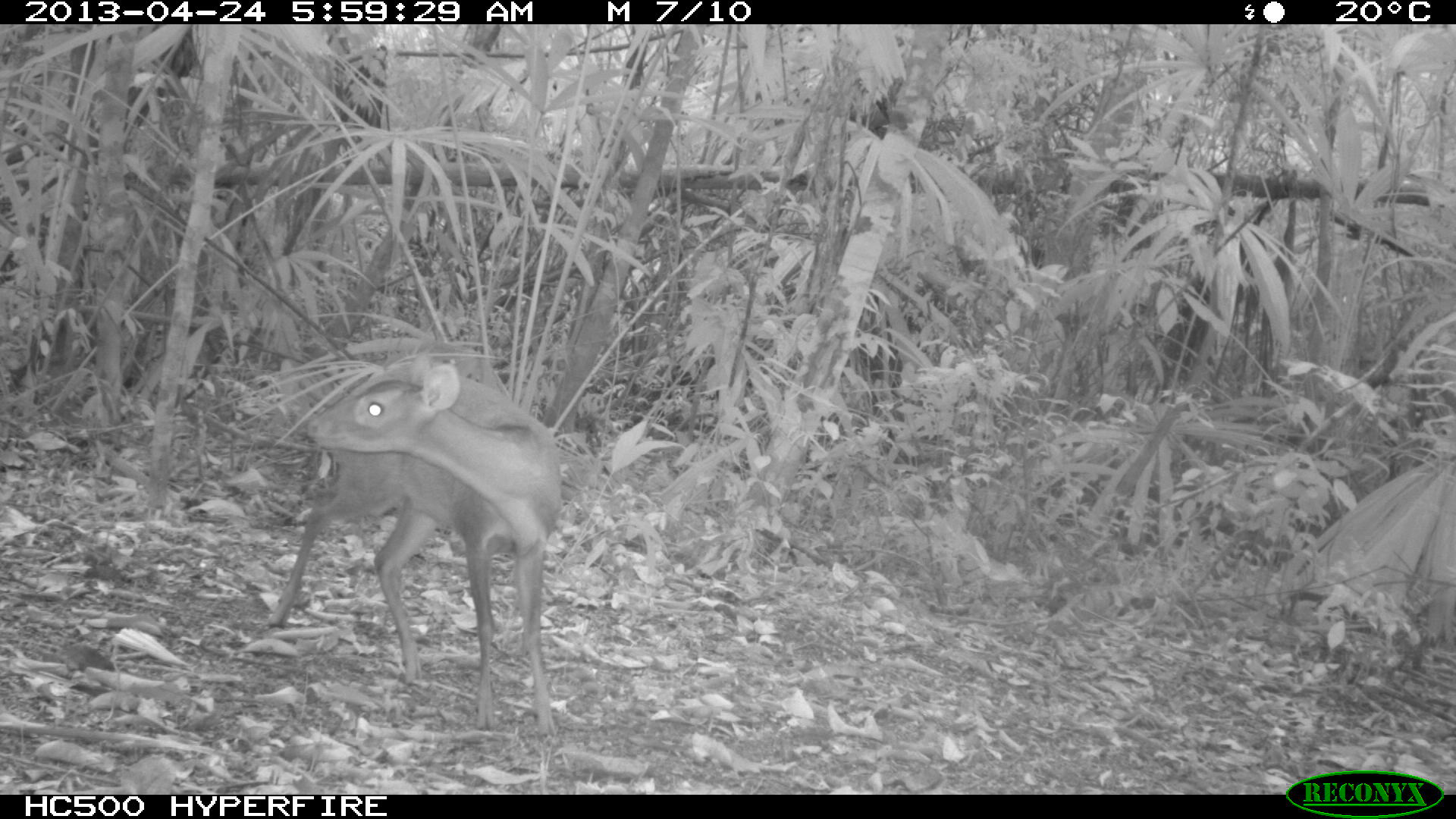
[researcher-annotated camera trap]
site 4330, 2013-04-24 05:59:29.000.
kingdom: Animalia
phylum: Chordata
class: Mammalia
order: Artiodactyla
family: Cervidae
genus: Mazama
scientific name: Mazama temama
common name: central american red brocket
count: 1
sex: female